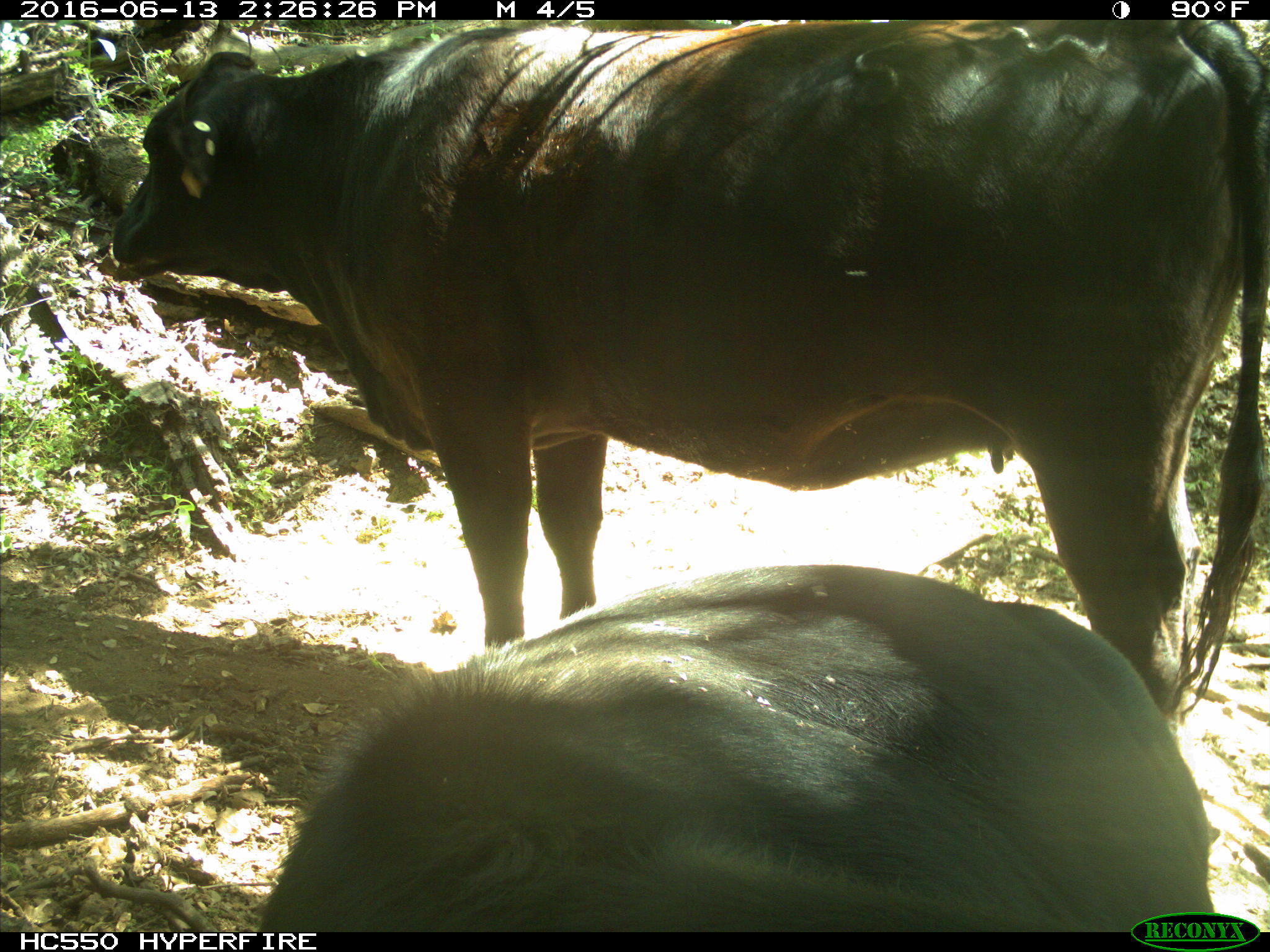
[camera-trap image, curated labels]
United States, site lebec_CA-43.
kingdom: Animalia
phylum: Chordata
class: Mammalia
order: Artiodactyla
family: Bovidae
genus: Bos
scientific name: Bos taurus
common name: domestic cow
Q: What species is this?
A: Bos taurus (domestic cow).